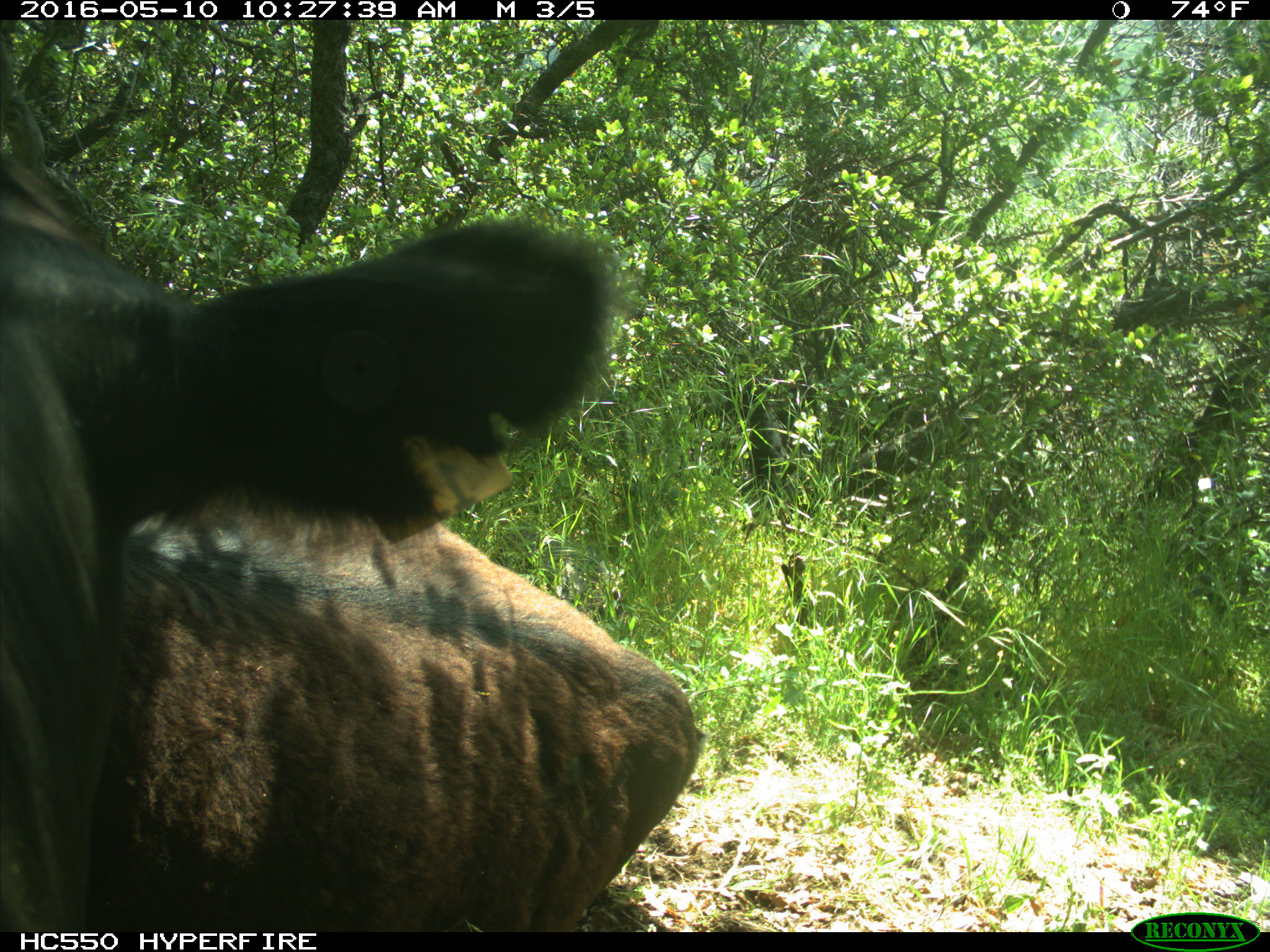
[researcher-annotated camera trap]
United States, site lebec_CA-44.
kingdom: Animalia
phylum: Chordata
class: Mammalia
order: Artiodactyla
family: Bovidae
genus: Bos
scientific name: Bos taurus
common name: domestic cow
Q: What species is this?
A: Bos taurus (domestic cow).